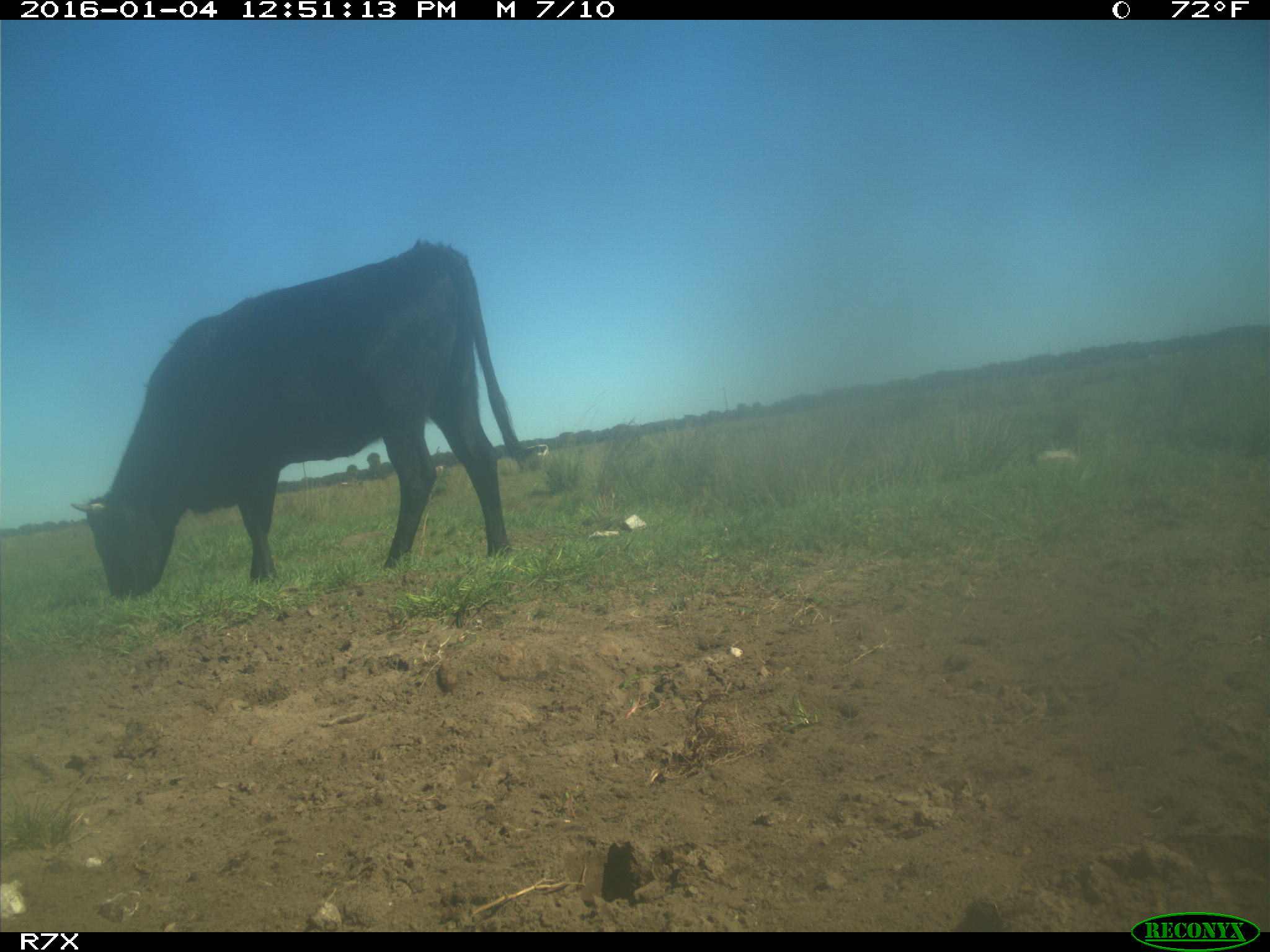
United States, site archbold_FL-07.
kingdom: Animalia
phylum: Chordata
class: Mammalia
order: Artiodactyla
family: Bovidae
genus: Bos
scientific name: Bos taurus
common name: domestic cow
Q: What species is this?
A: Bos taurus (domestic cow).